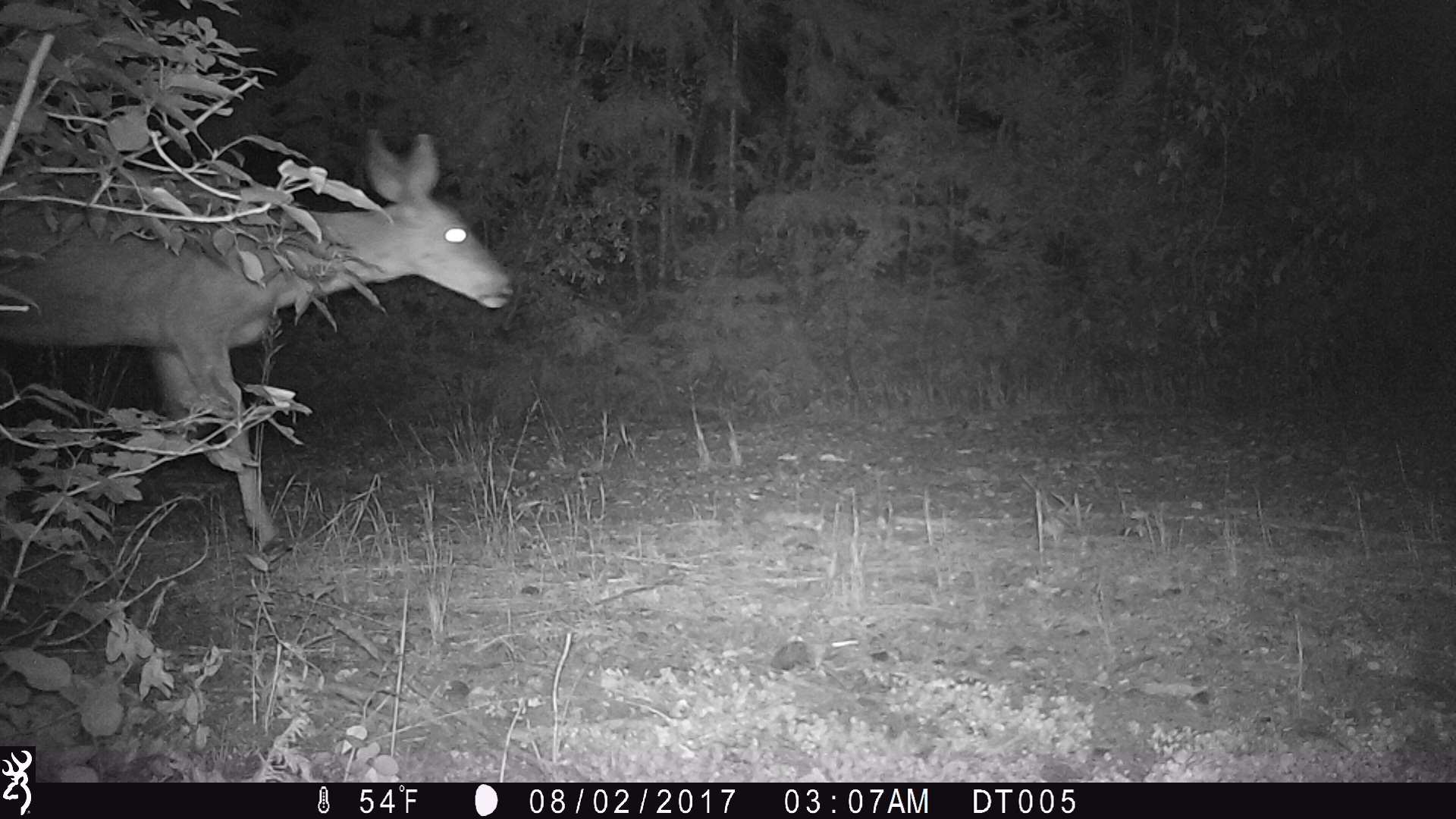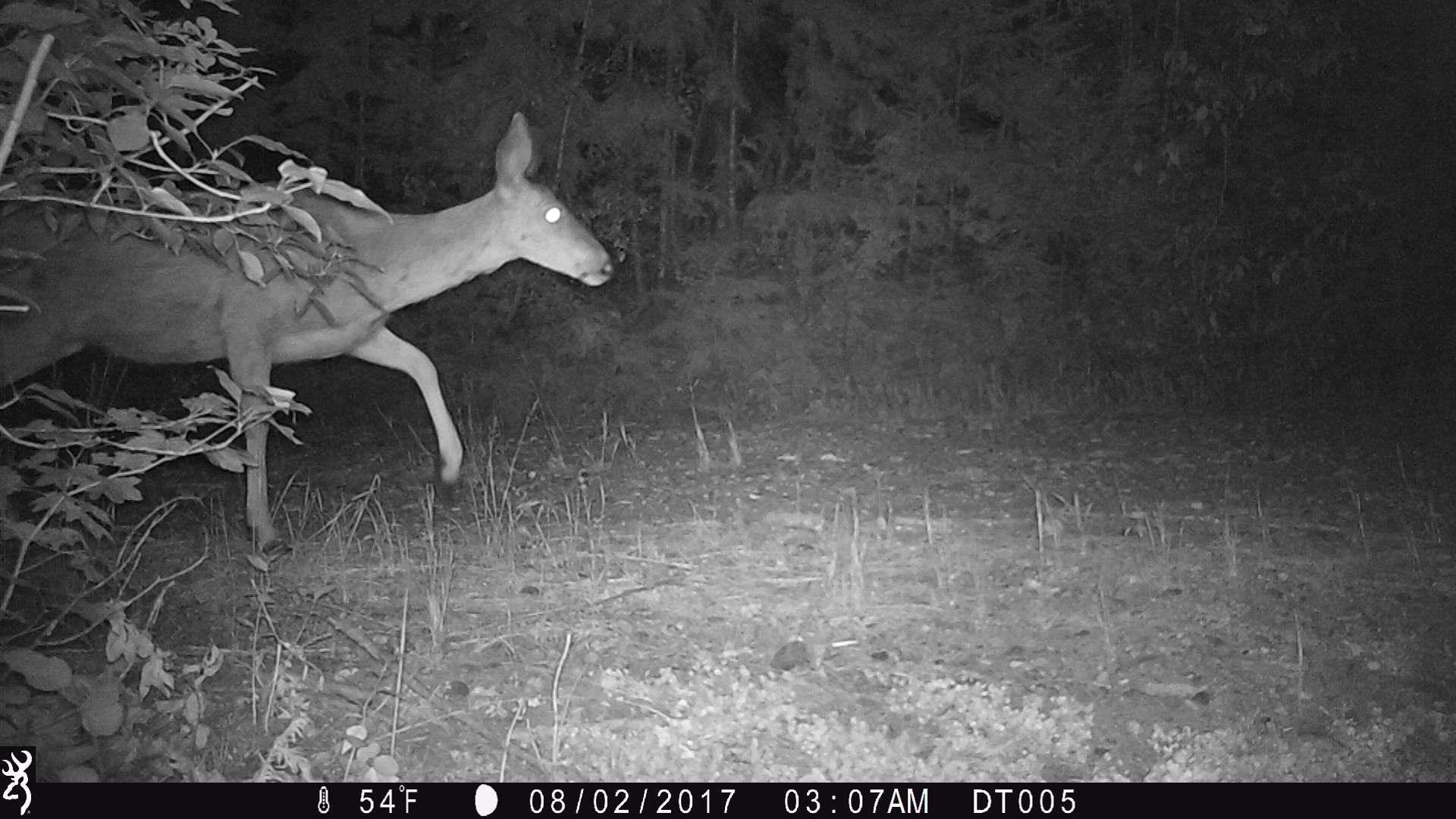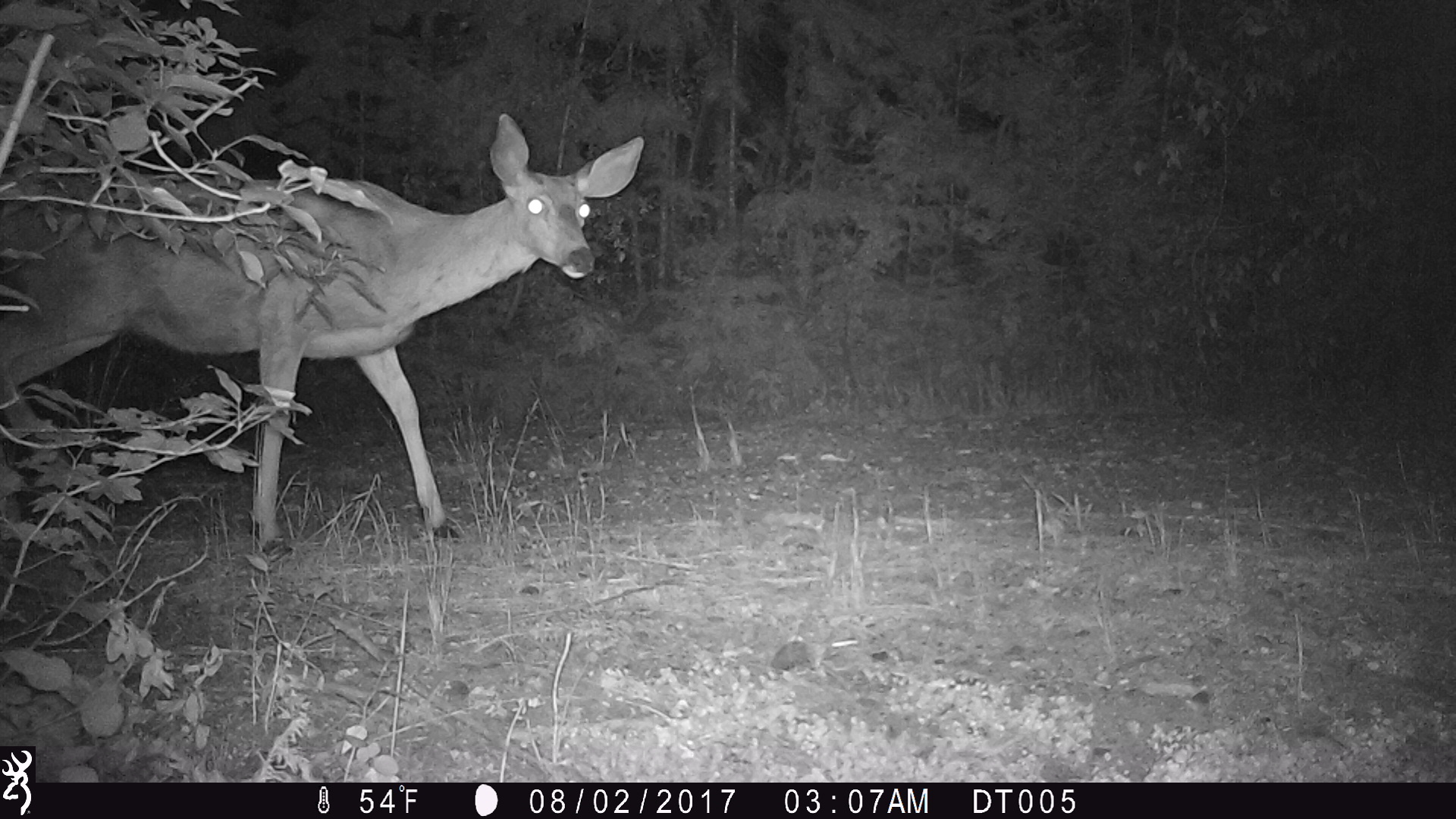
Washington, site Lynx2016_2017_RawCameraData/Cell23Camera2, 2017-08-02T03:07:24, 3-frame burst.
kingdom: Animalia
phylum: Chordata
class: Mammalia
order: Artiodactyla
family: Cervidae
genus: Odocoileus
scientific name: Odocoileus hemionus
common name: mule deer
Odocoileus hemionus (mule deer). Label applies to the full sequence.